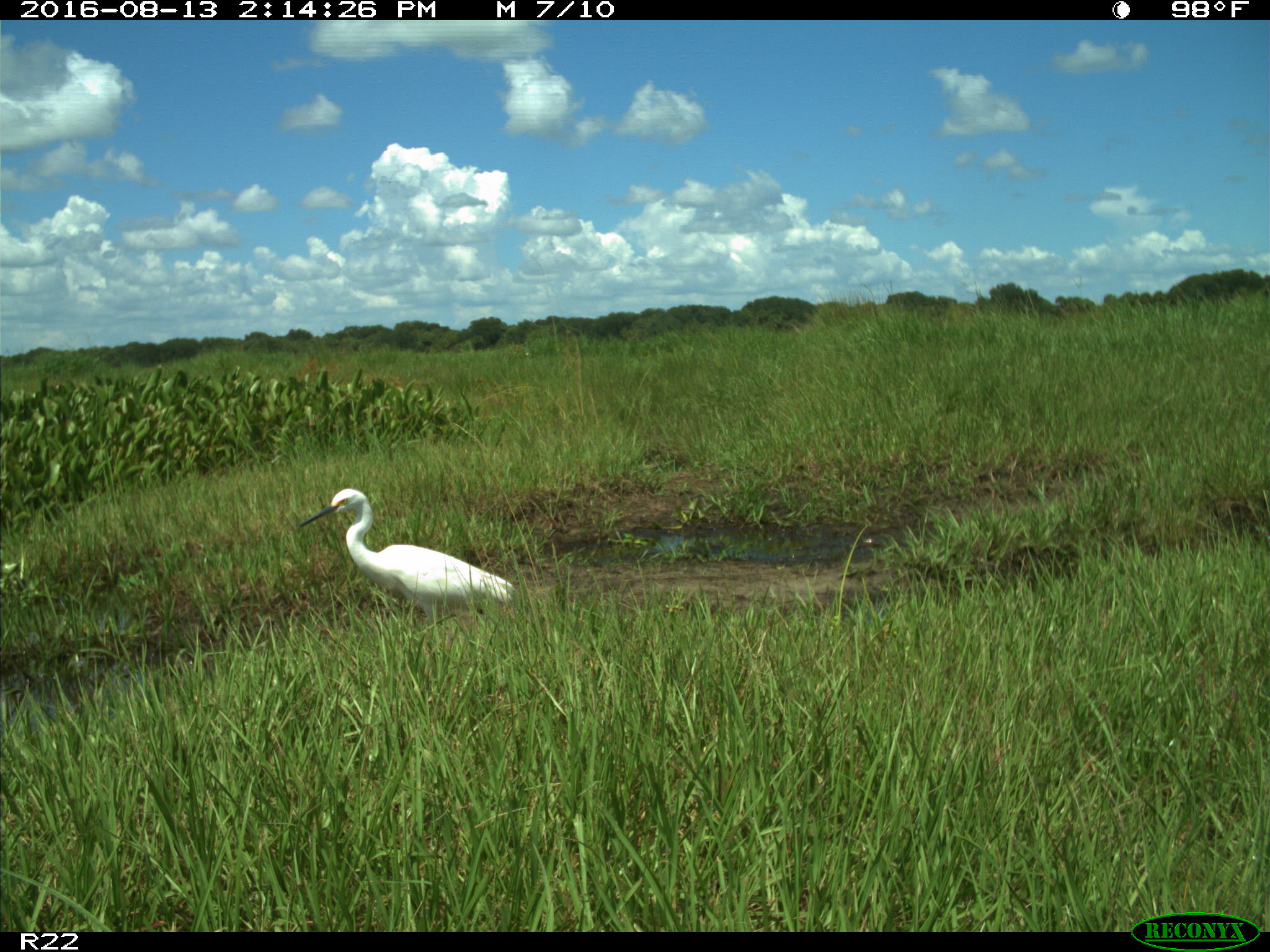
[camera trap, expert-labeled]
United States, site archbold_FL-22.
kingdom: Animalia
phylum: Chordata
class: Aves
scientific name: Aves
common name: birds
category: unidentified bird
Unidentified bird (birds) (Aves).